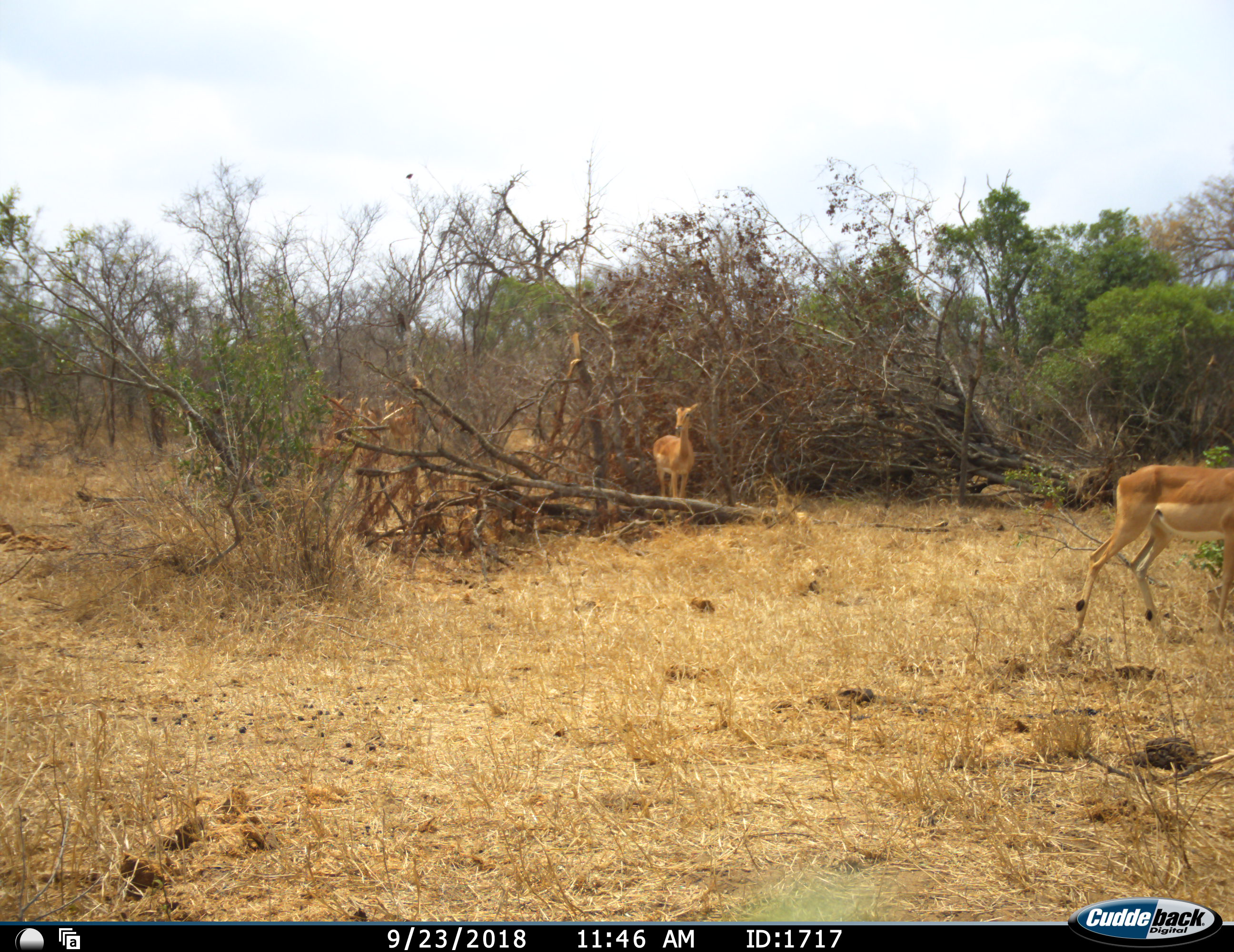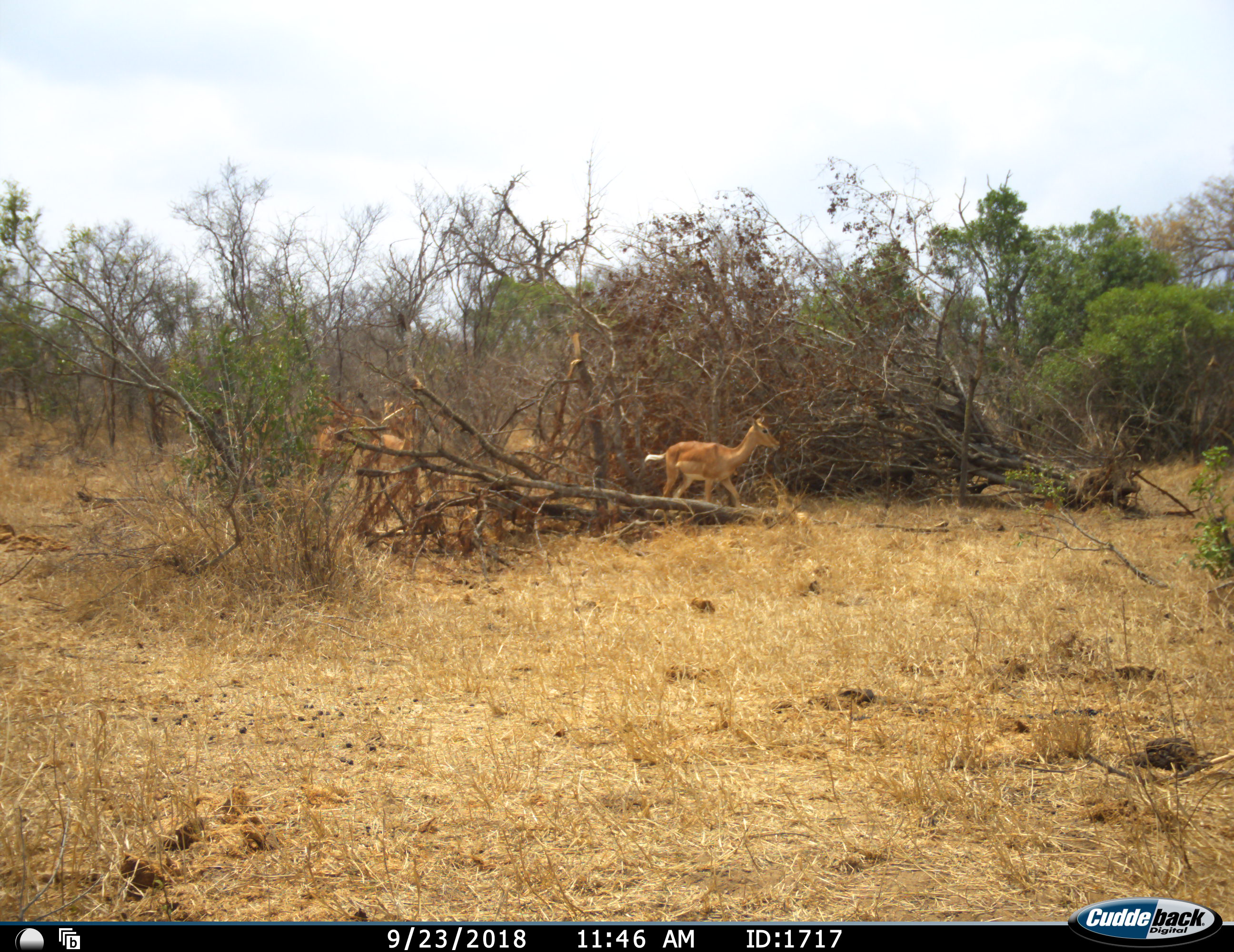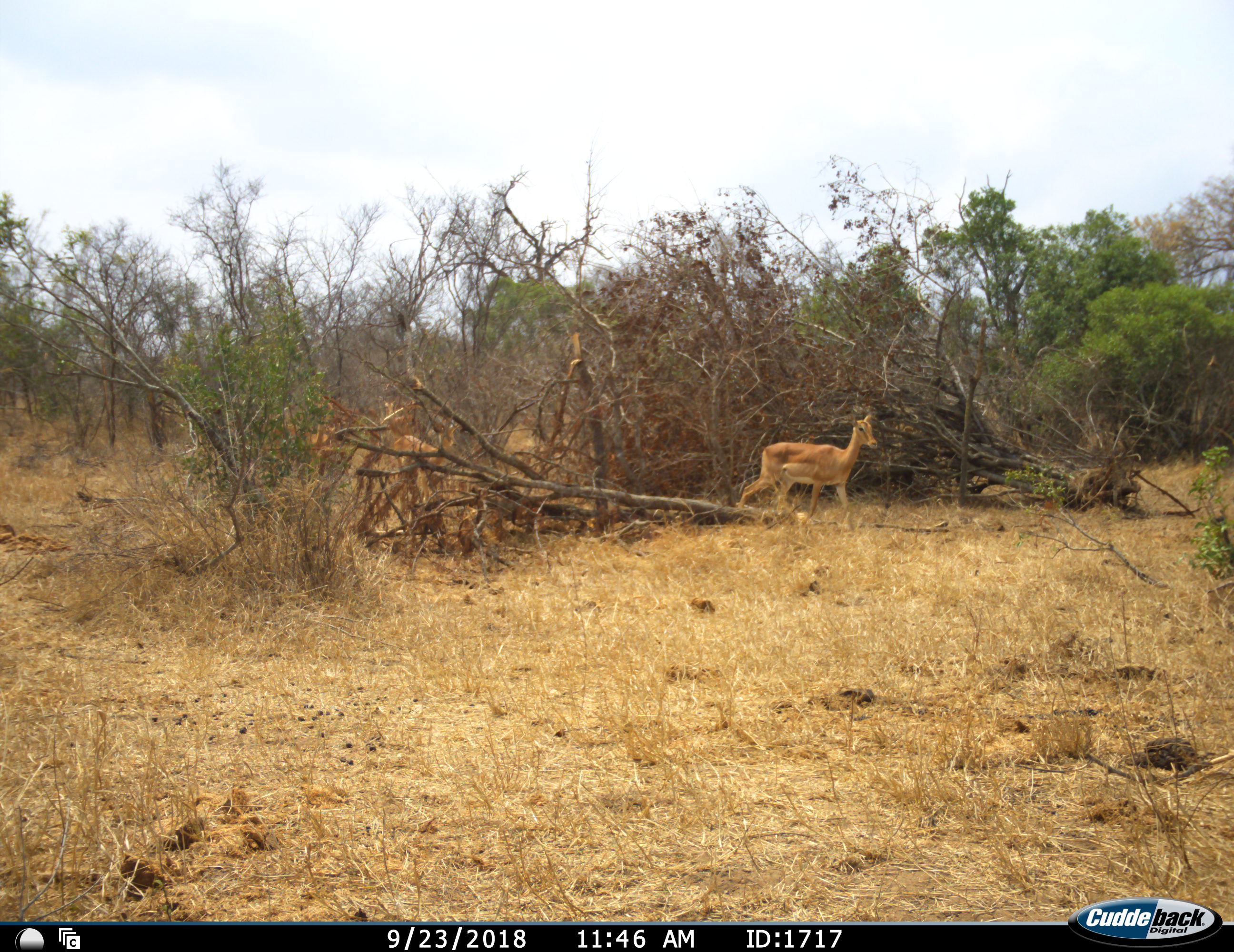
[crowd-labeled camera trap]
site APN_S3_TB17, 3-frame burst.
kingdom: Animalia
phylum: Chordata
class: Mammalia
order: Artiodactyla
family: Bovidae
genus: Aepyceros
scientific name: Aepyceros melampus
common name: impala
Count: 3.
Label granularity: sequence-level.